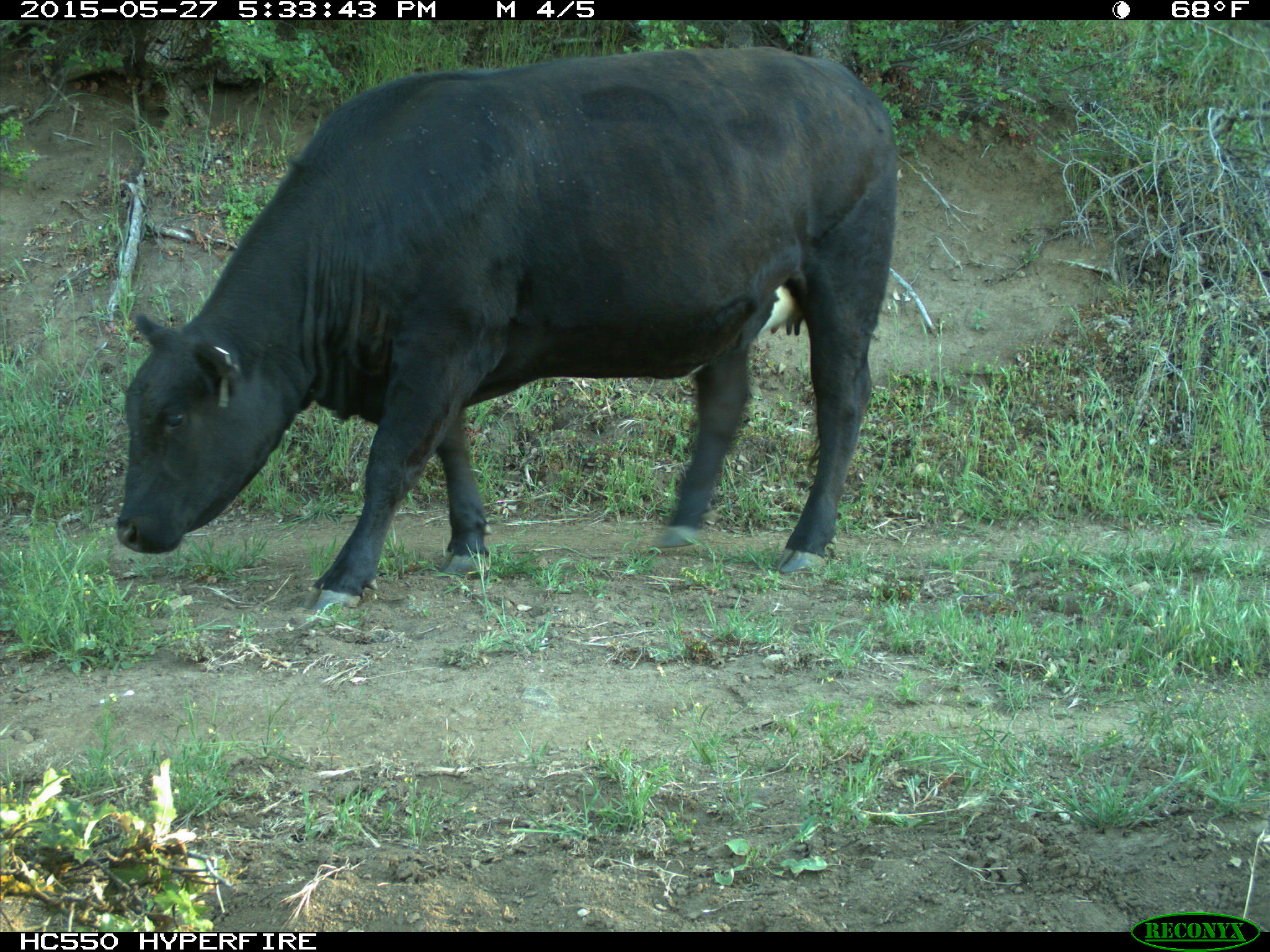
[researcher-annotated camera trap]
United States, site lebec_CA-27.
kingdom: Animalia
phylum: Chordata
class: Mammalia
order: Artiodactyla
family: Bovidae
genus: Bos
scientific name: Bos taurus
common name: domestic cow